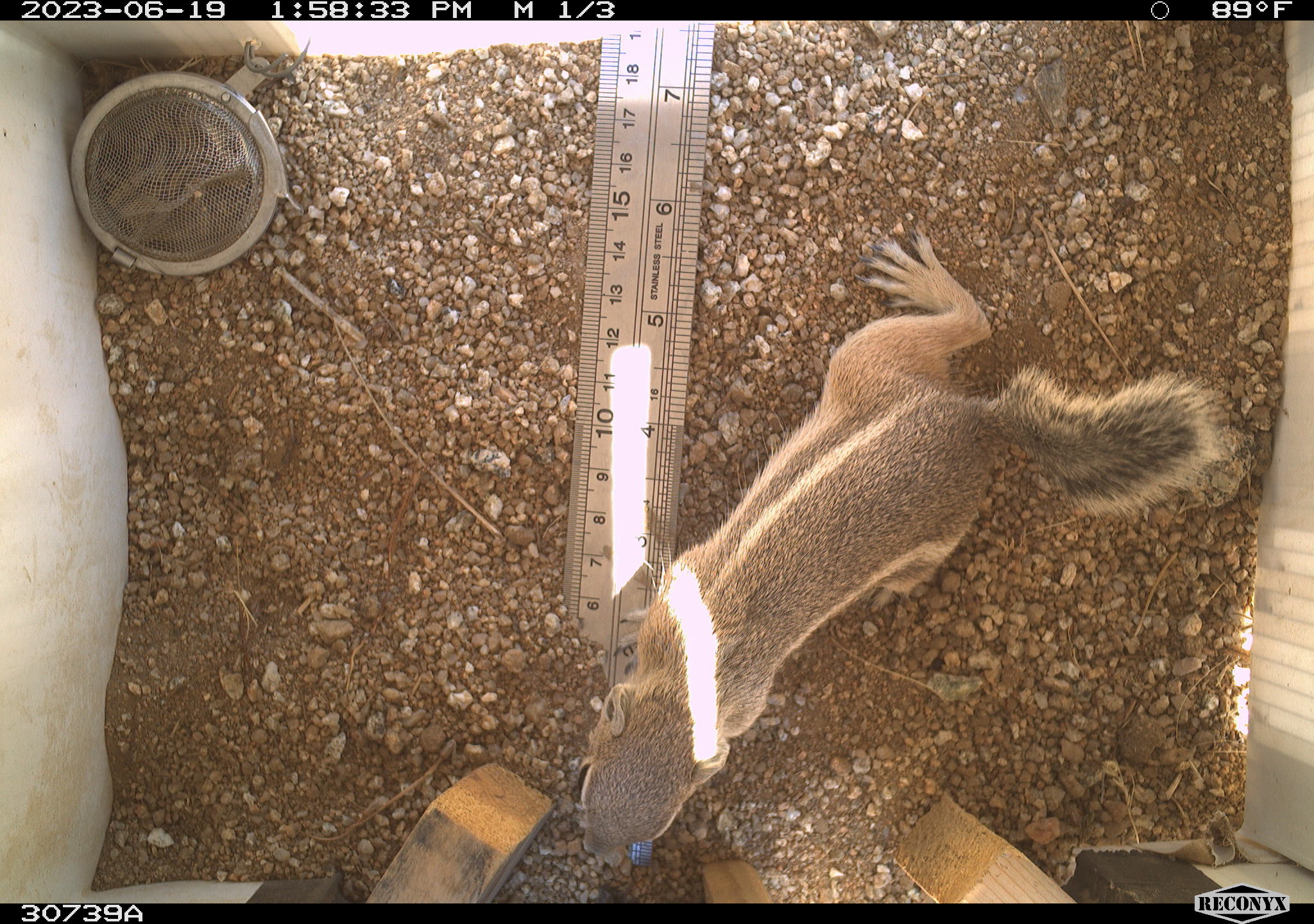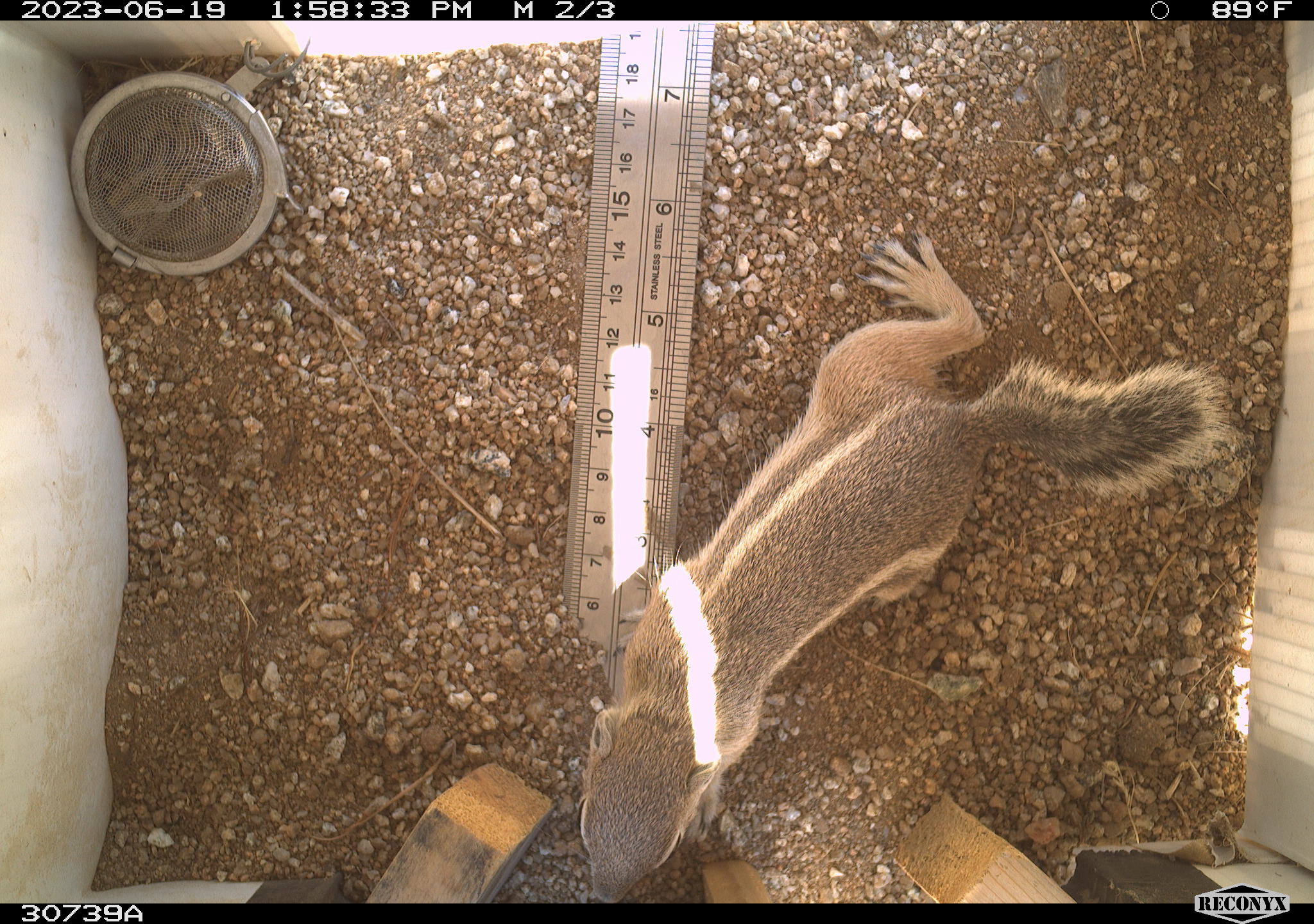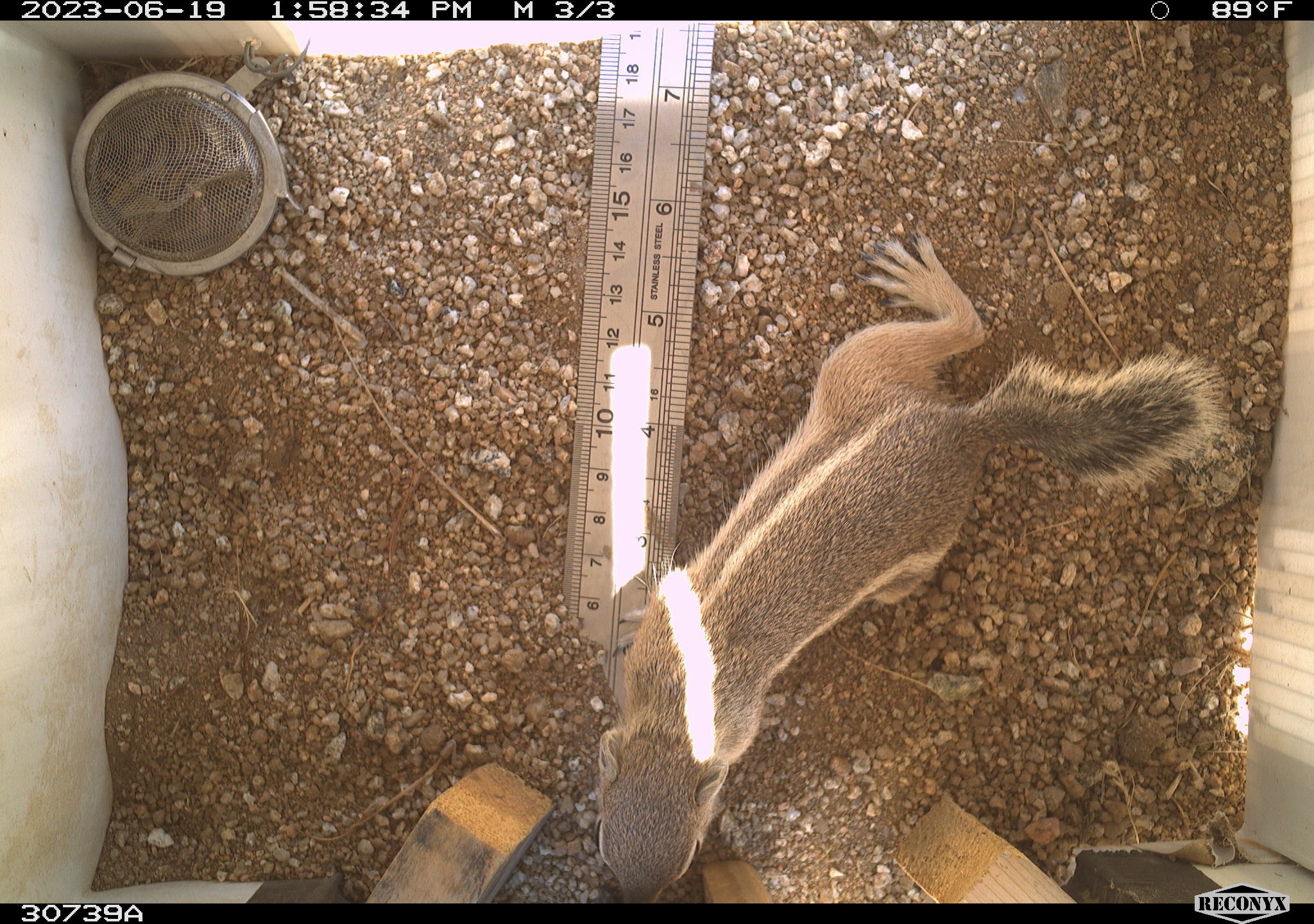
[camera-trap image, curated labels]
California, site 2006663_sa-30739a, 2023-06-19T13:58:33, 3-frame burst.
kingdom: Animalia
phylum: Chordata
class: Mammalia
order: Rodentia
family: Sciuridae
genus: Ammospermophilus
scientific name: Ammospermophilus leucurus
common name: white-tailed antelope squirrel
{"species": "white-tailed antelope squirrel (Ammospermophilus leucurus)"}